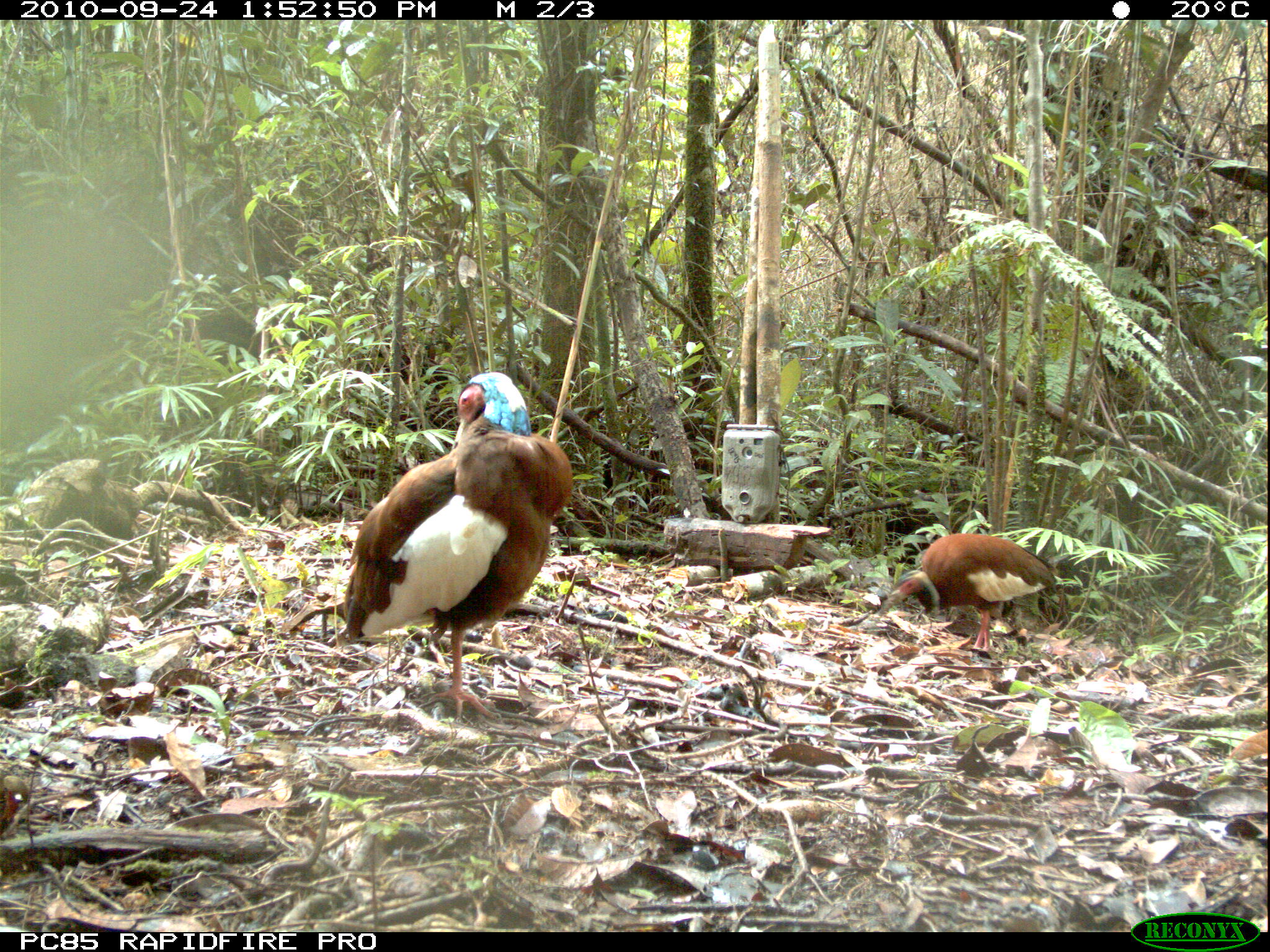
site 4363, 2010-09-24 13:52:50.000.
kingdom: Animalia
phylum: Chordata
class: Aves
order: Pelecaniformes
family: Threskiornithidae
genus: Lophotibis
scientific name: Lophotibis cristata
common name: madagascar ibis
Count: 1.